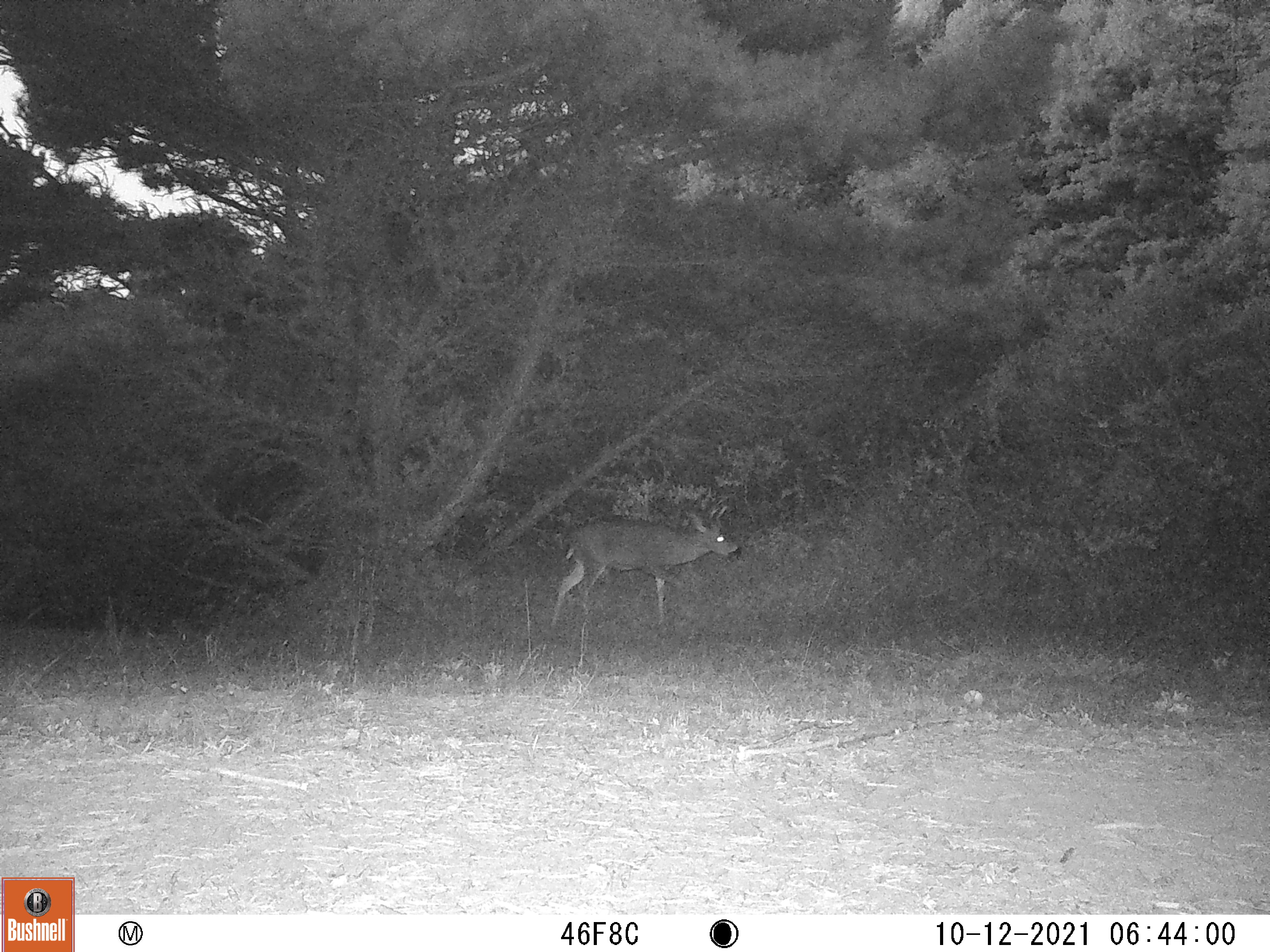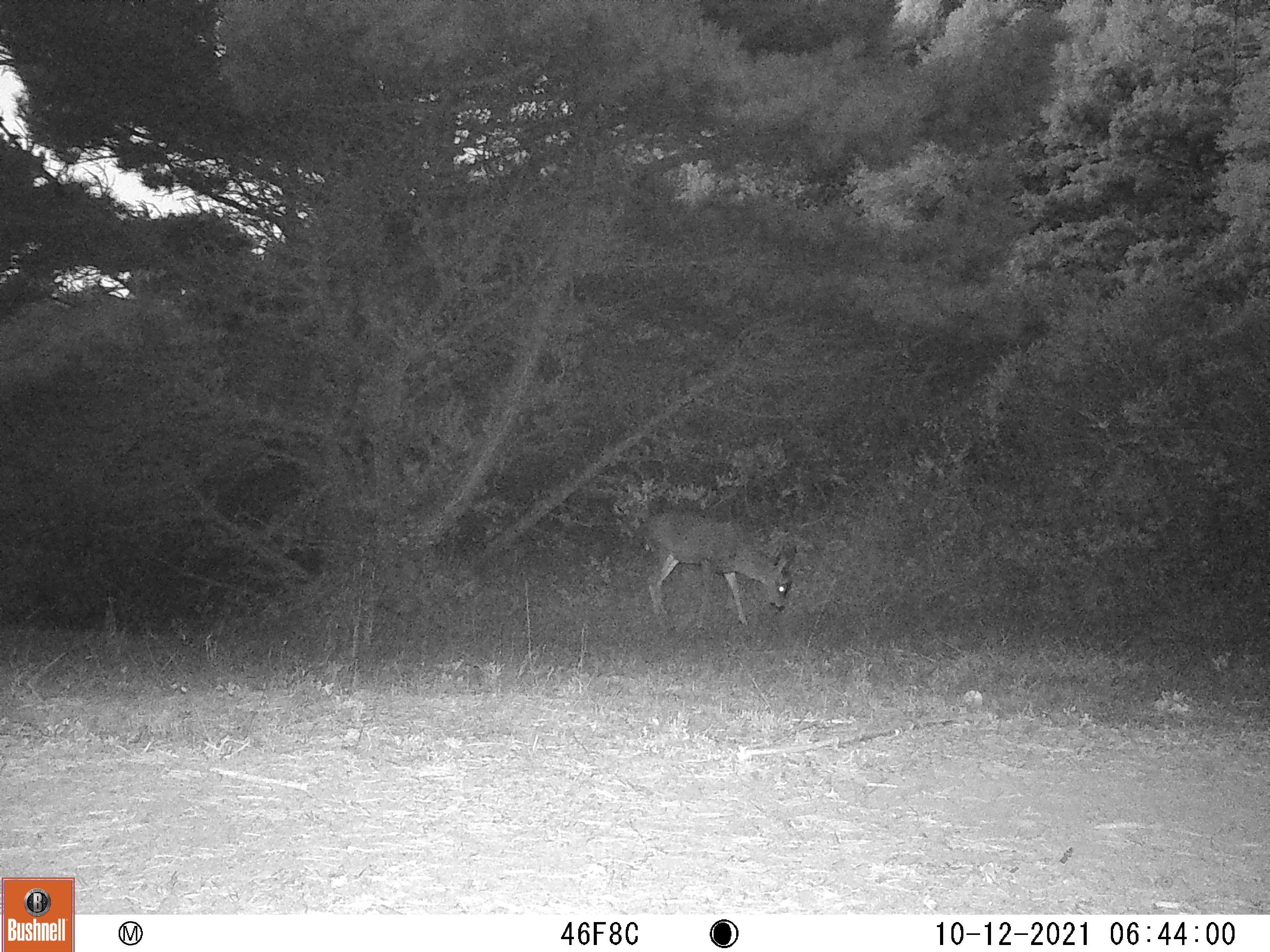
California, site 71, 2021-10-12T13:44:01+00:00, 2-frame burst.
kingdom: Animalia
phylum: Chordata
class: Mammalia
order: Artiodactyla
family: Cervidae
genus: Odocoileus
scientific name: Odocoileus hemionus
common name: mule deer